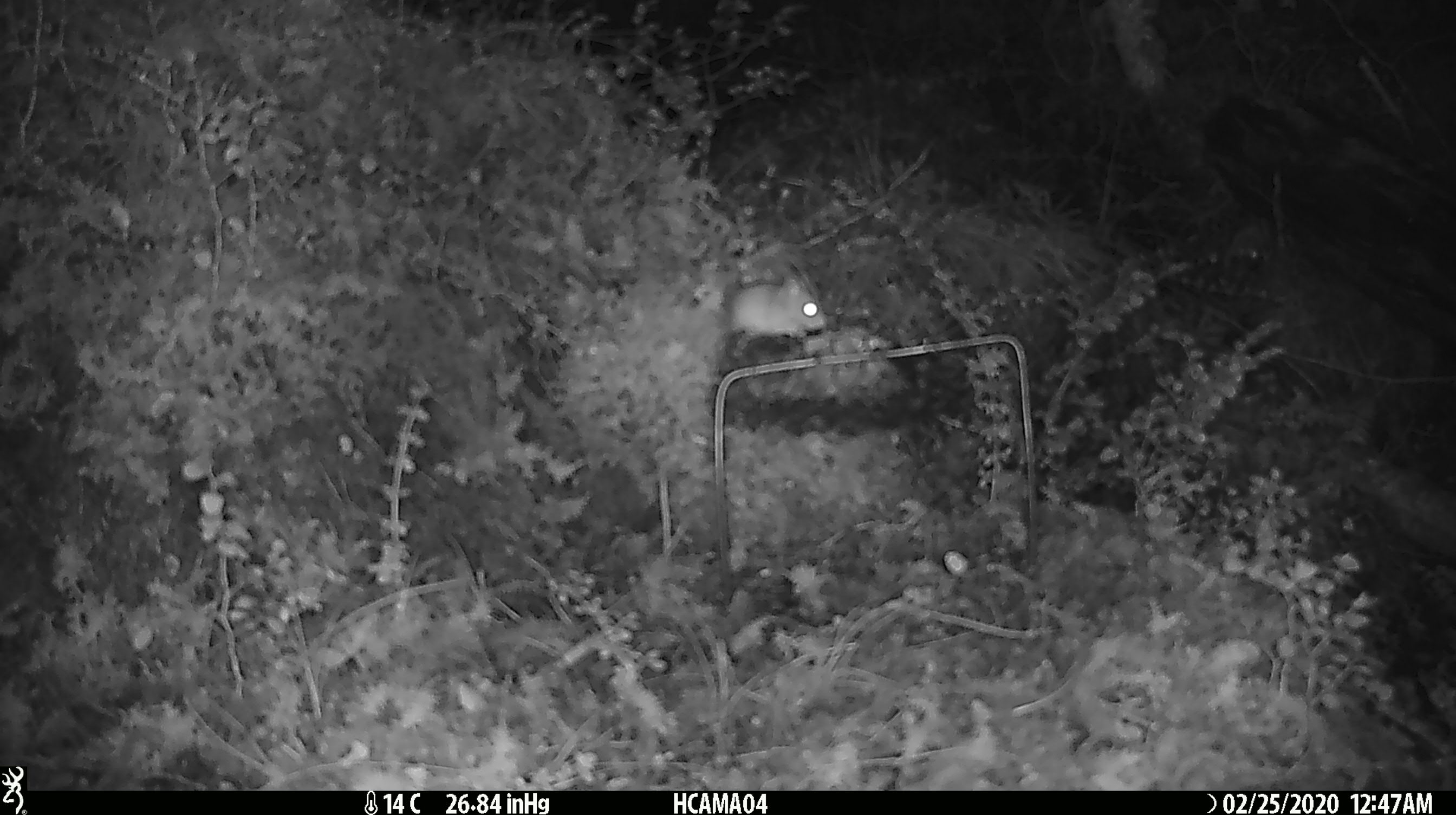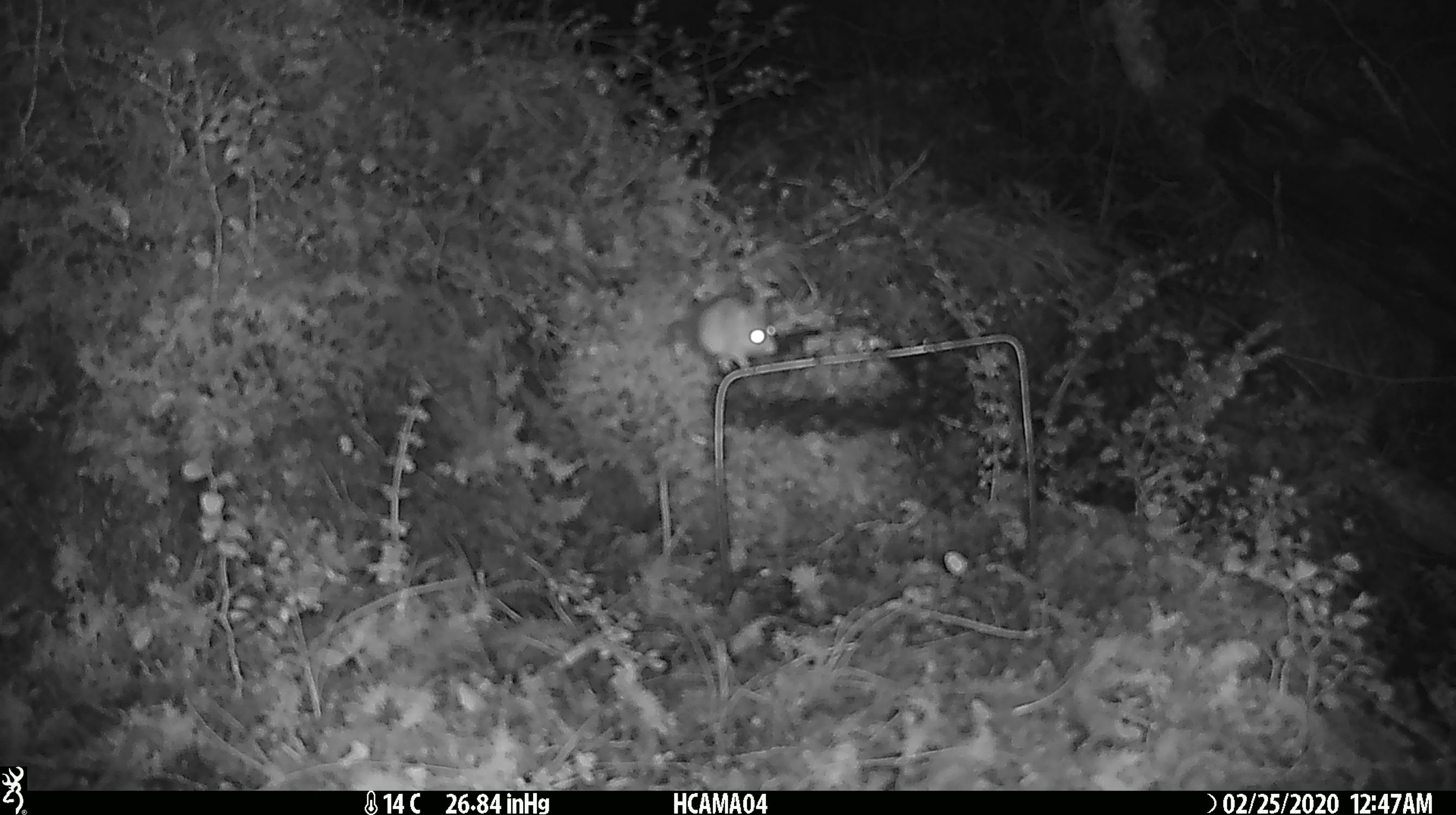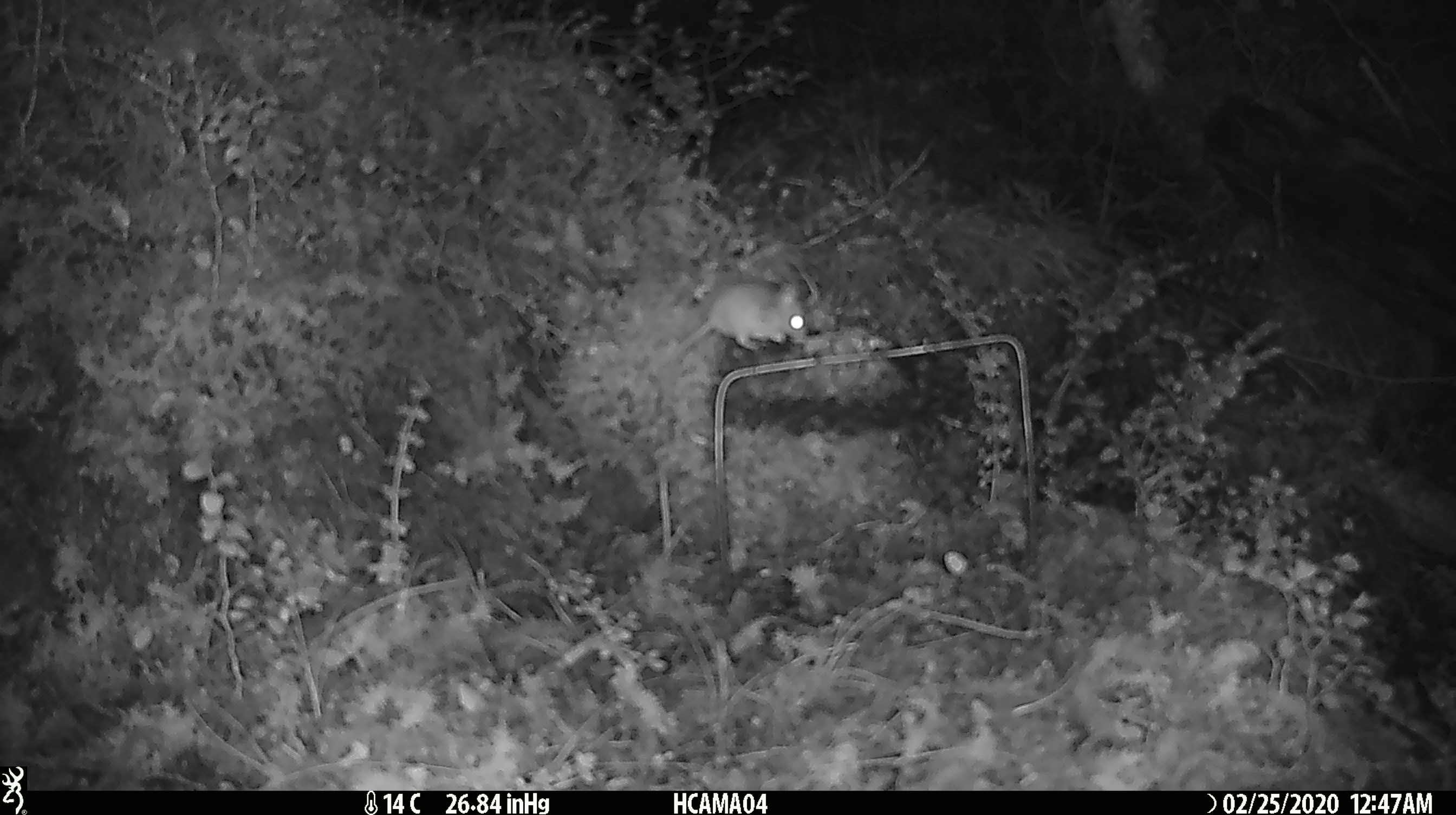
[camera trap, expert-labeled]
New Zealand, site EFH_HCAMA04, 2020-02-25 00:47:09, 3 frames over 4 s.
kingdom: Animalia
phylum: Chordata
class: Mammalia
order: Rodentia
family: Muridae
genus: Mus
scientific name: Mus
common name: mouse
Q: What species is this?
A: Mouse (Mus).